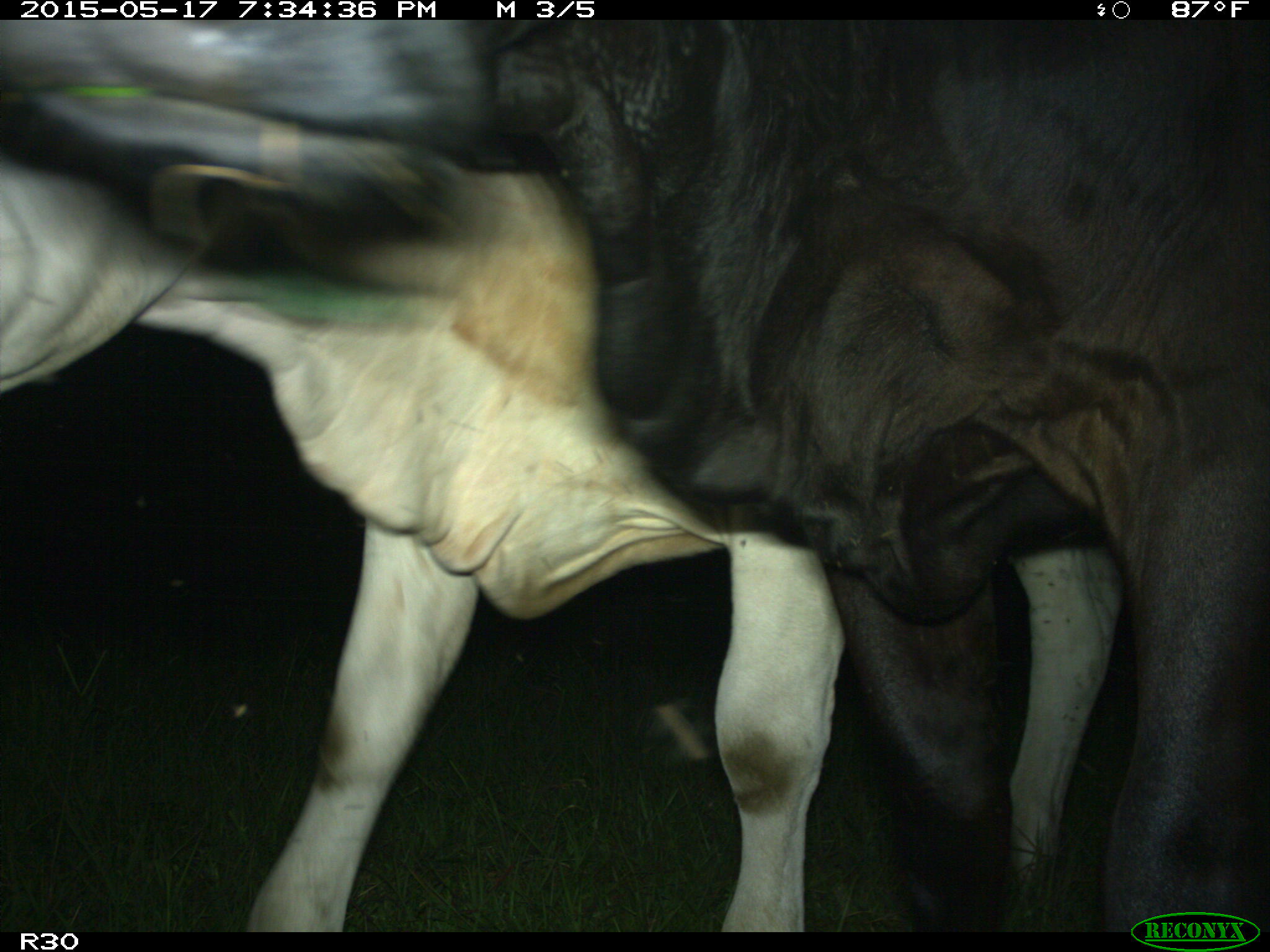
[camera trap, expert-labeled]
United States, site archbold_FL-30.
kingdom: Animalia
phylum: Chordata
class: Mammalia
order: Artiodactyla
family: Bovidae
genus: Bos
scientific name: Bos taurus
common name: domestic cow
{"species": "Bos taurus (domestic cow)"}